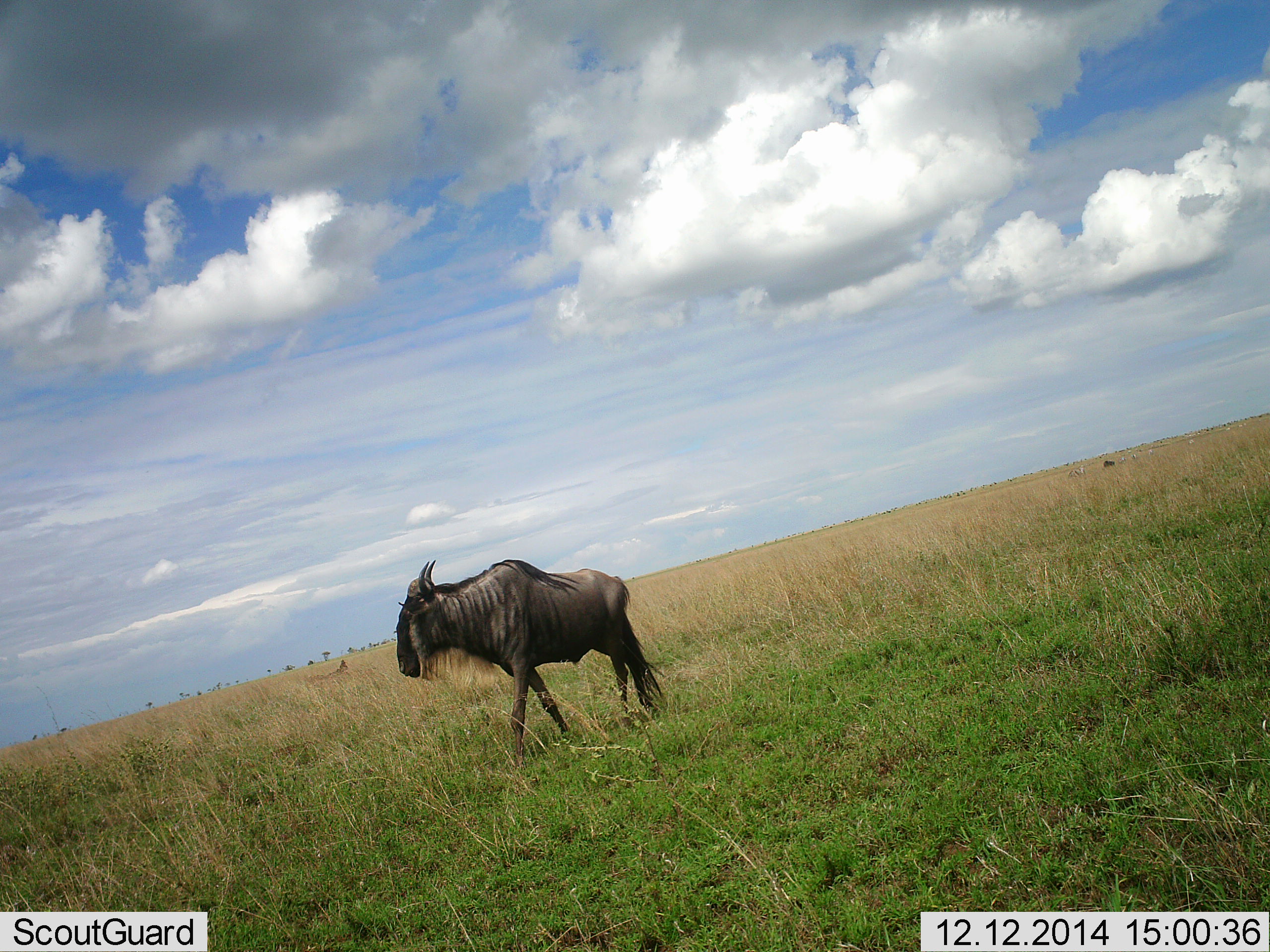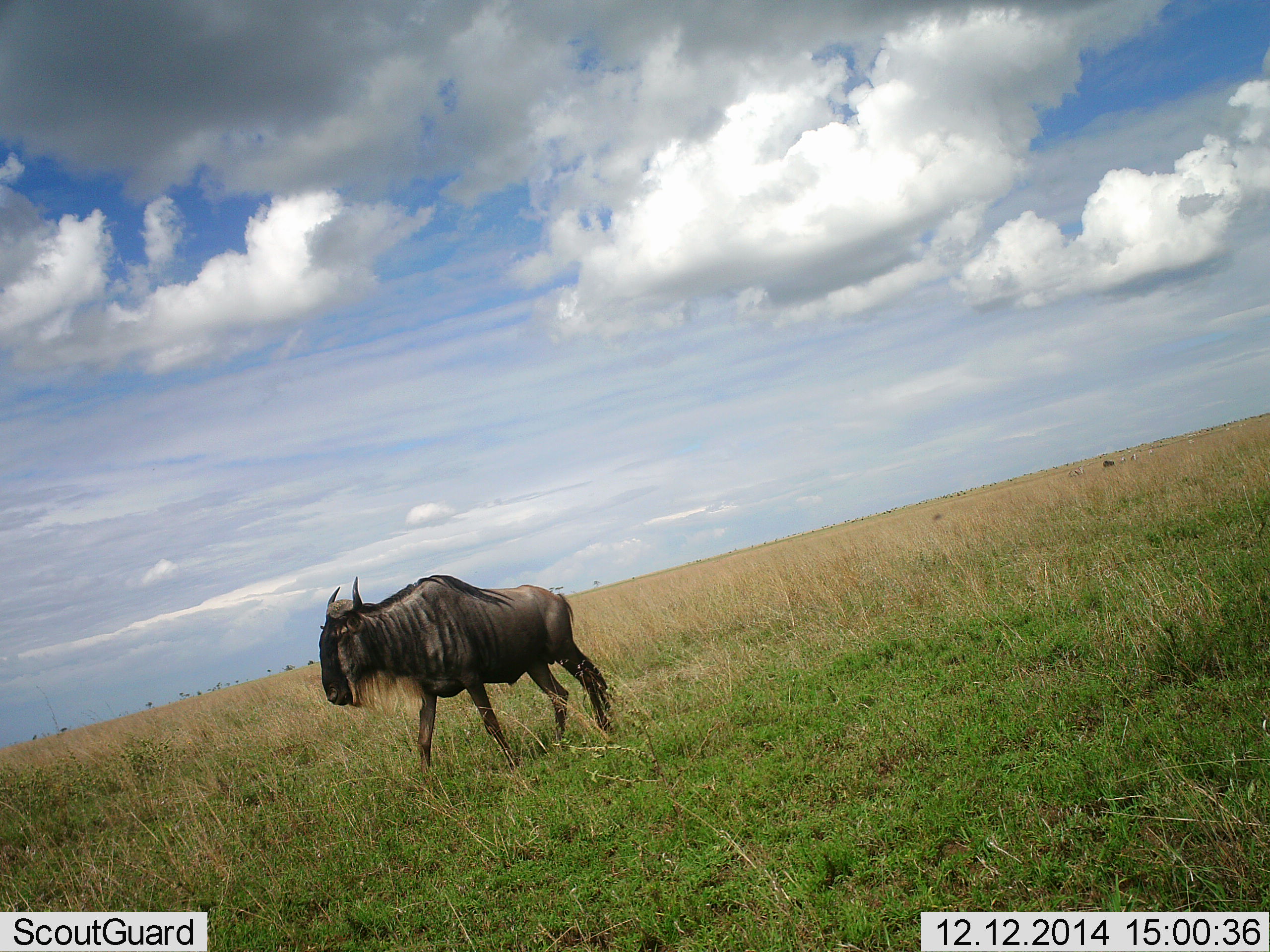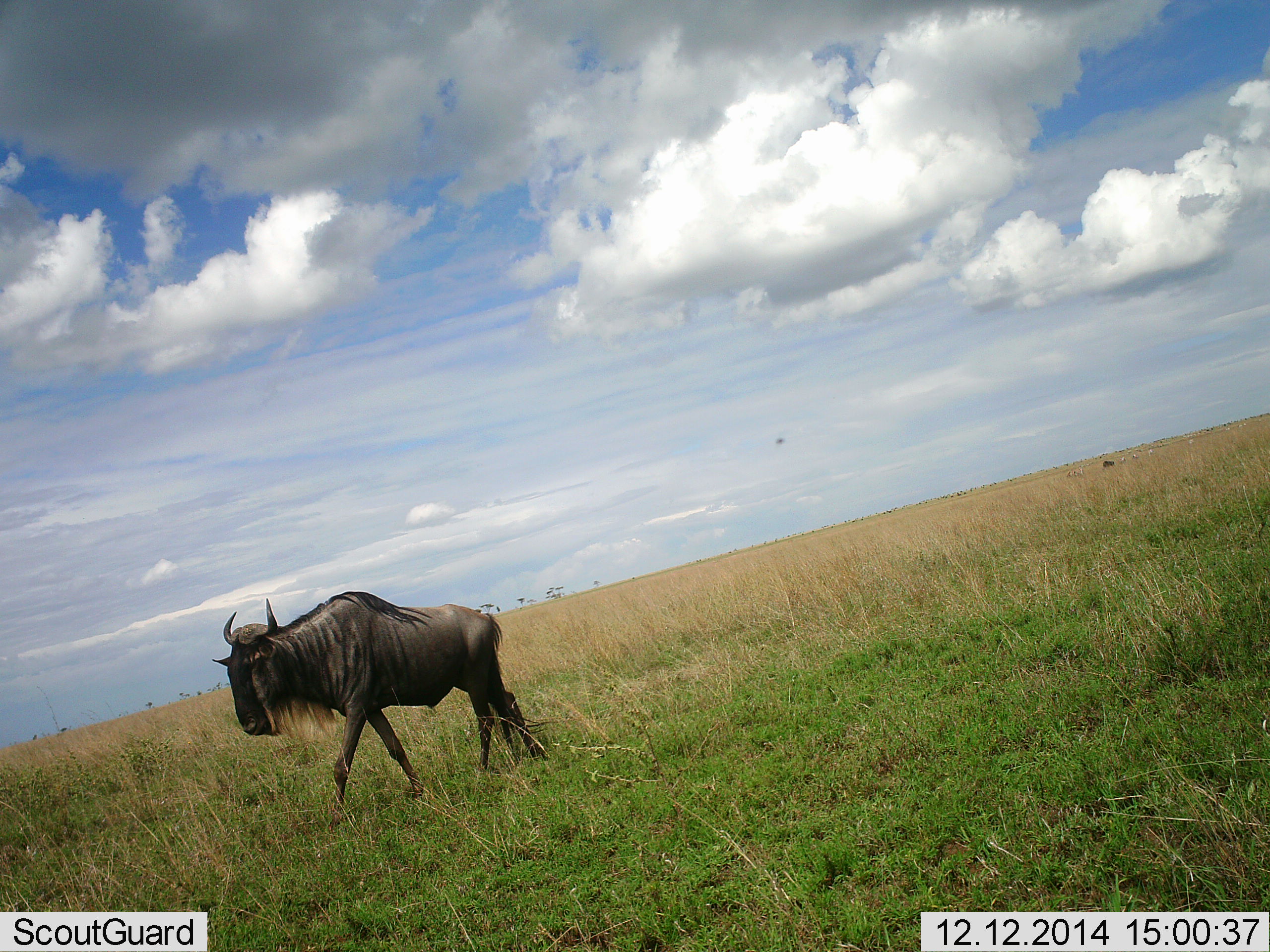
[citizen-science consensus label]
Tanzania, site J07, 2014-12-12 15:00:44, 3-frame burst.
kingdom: Animalia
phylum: Chordata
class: Mammalia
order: Artiodactyla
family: Bovidae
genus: Connochaetes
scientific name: Connochaetes taurinus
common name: blue wildebeest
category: wildebeest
Wildebeest (blue wildebeest) (Connochaetes taurinus), count 1. Behavior (volunteer vote fractions): standing 9%, resting 0%, moving 91%, interacting 0%. Young present (vote fraction): 0%. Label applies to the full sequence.